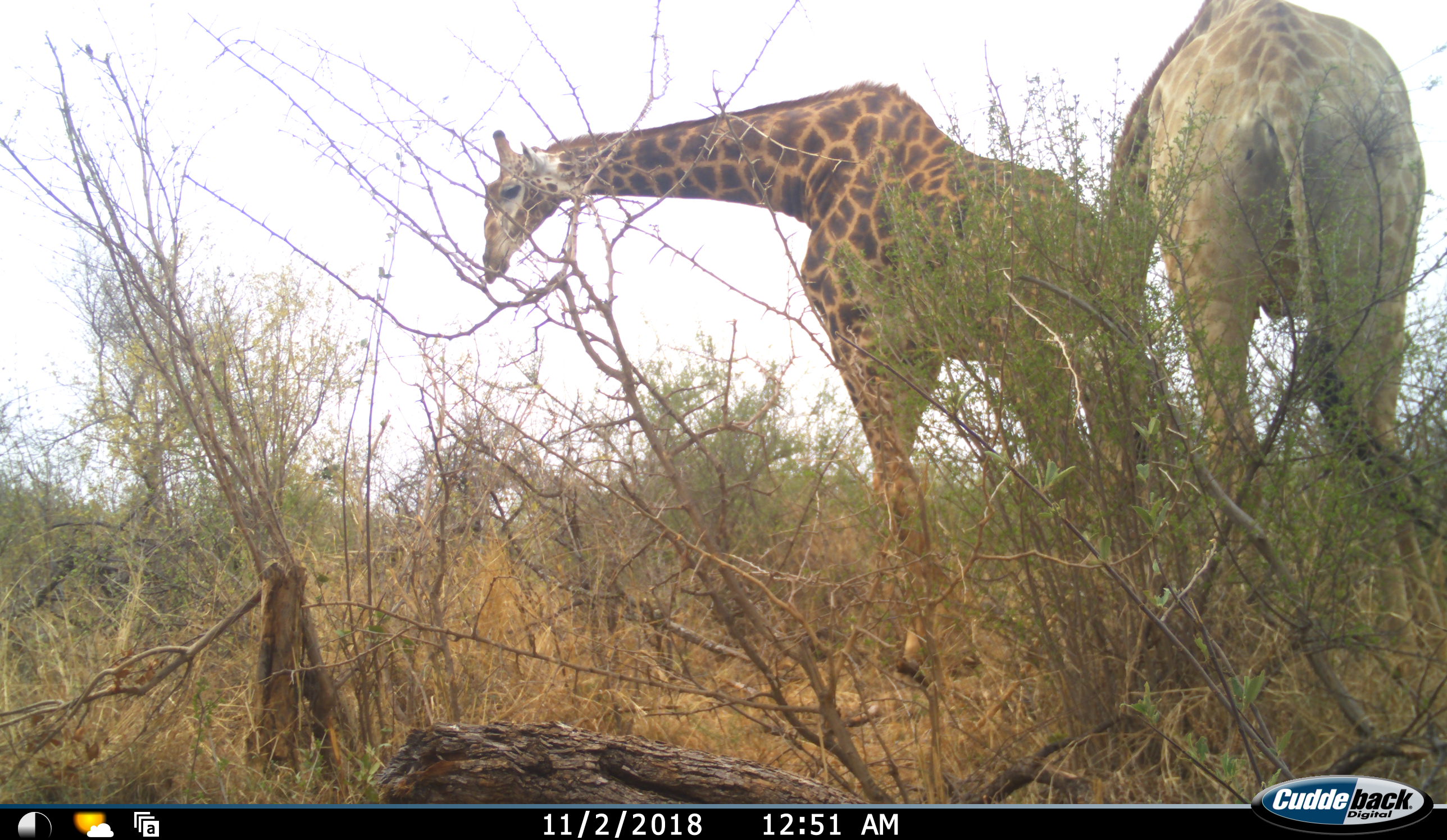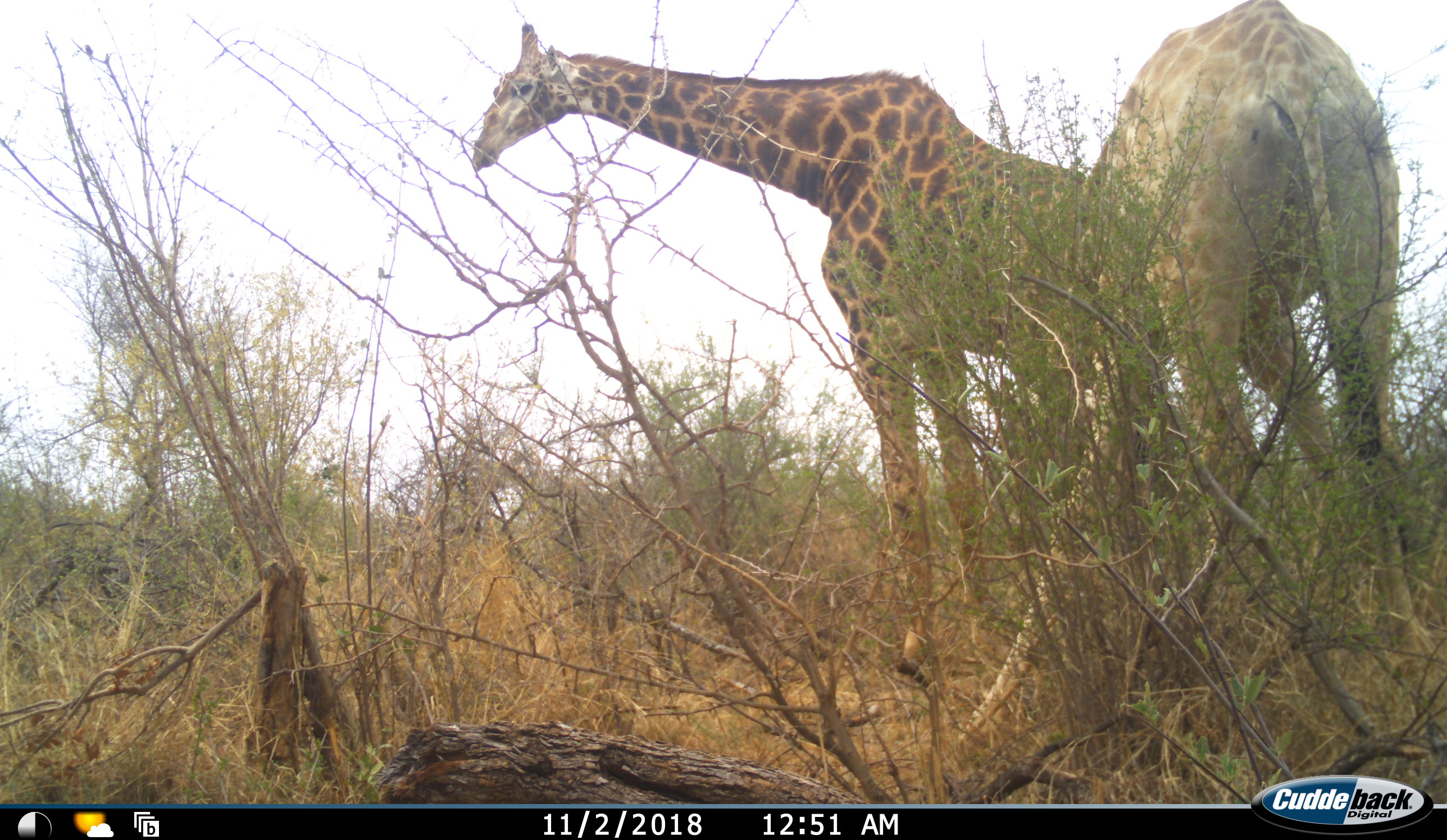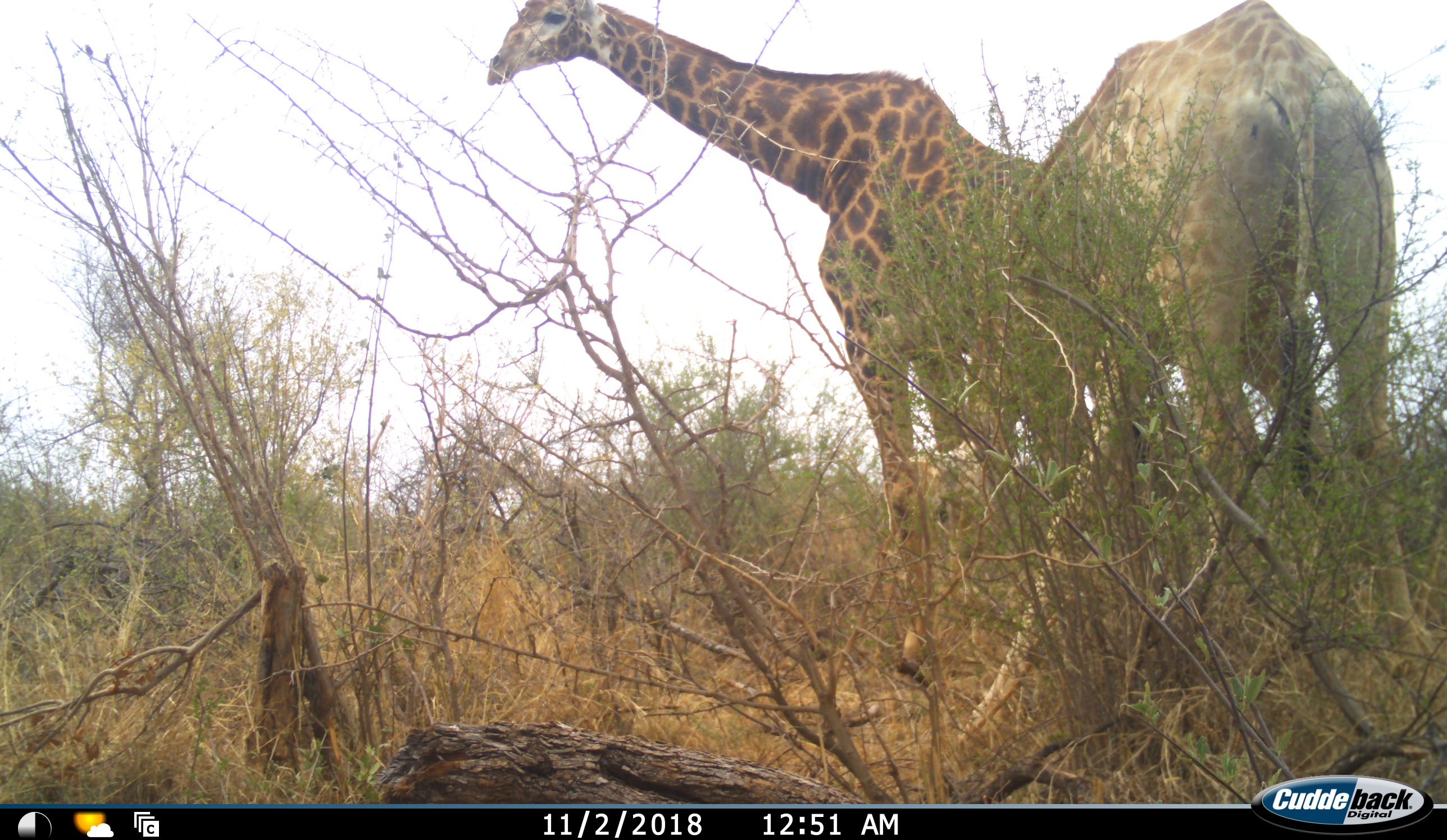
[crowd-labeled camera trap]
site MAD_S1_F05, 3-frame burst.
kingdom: Animalia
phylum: Chordata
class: Mammalia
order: Artiodactyla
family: Giraffidae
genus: Giraffa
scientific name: Giraffa camelopardalis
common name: giraffe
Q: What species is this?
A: Giraffe (Giraffa camelopardalis).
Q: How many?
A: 2.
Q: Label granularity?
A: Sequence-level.